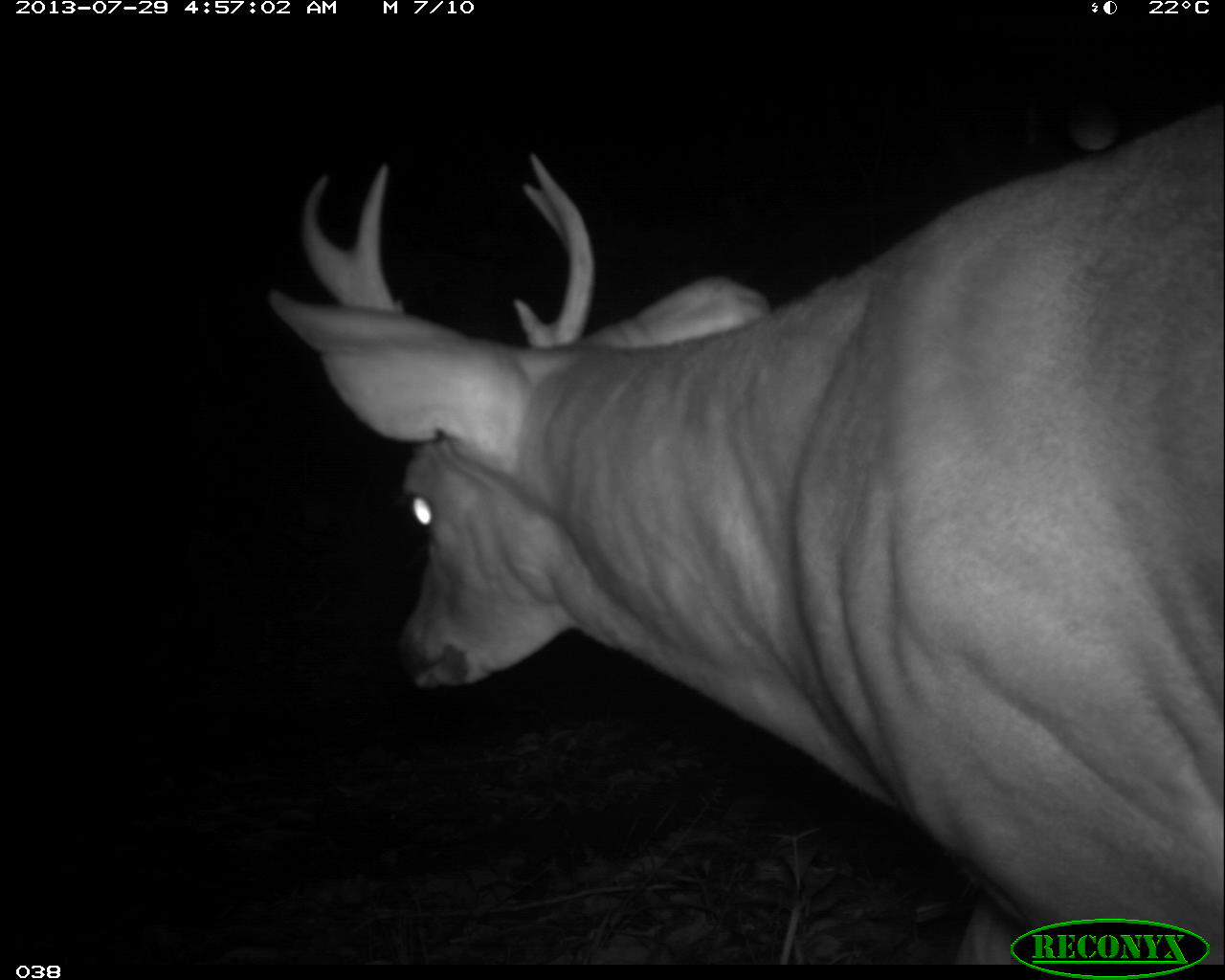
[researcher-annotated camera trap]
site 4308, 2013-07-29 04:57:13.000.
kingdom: Animalia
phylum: Chordata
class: Mammalia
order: Artiodactyla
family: Cervidae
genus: Odocoileus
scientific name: Odocoileus virginianus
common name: white-tailed deer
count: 1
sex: male